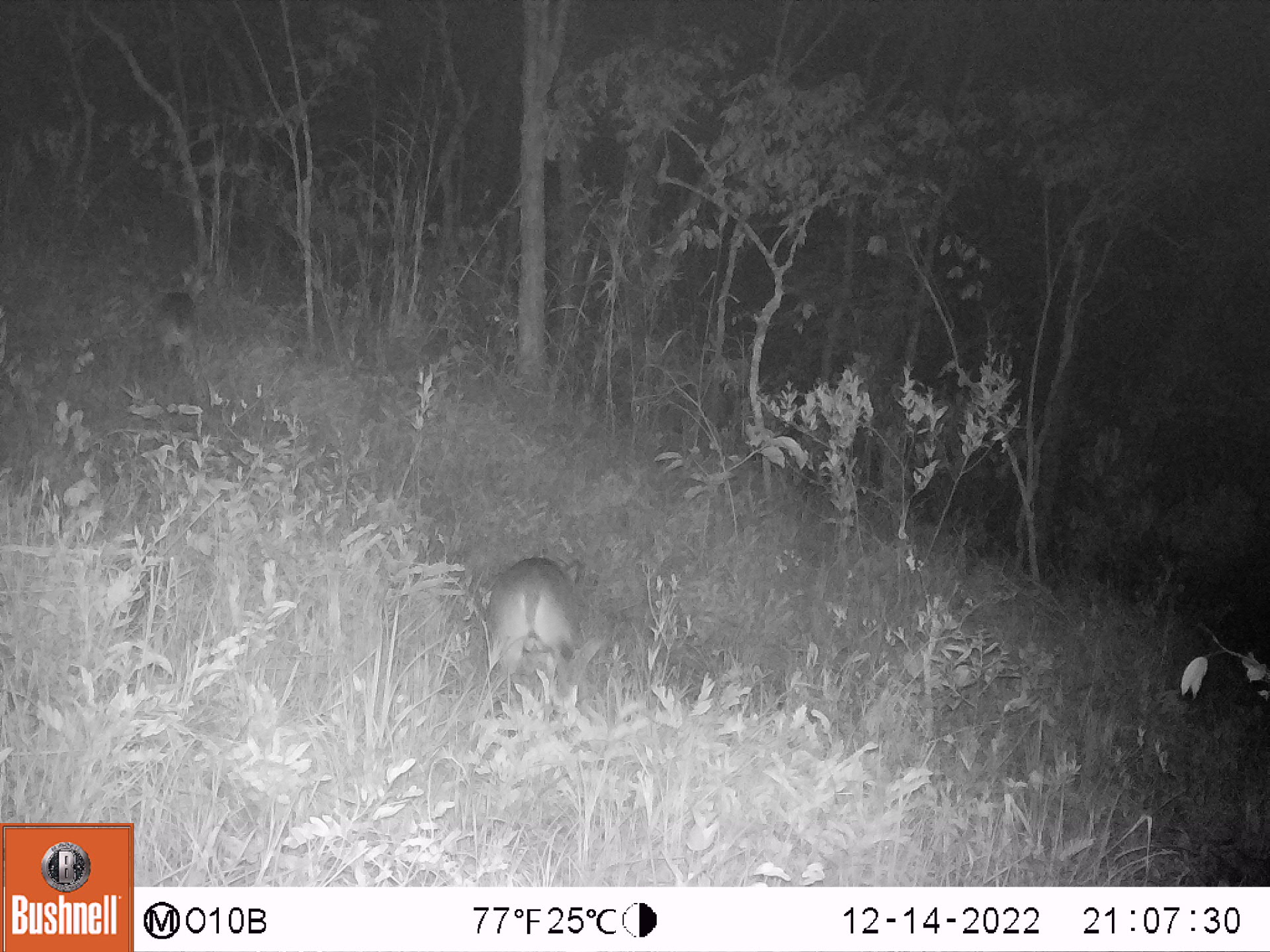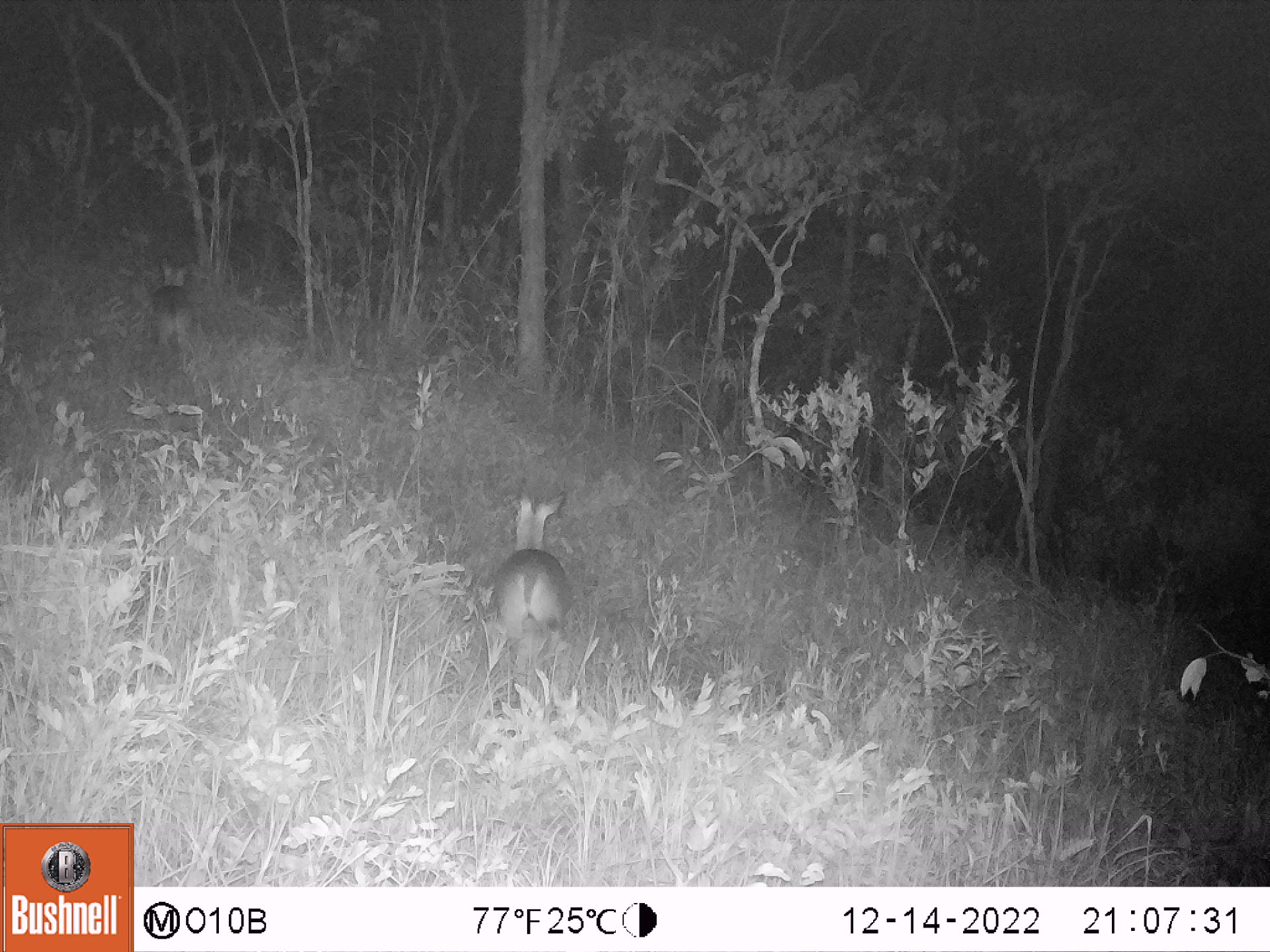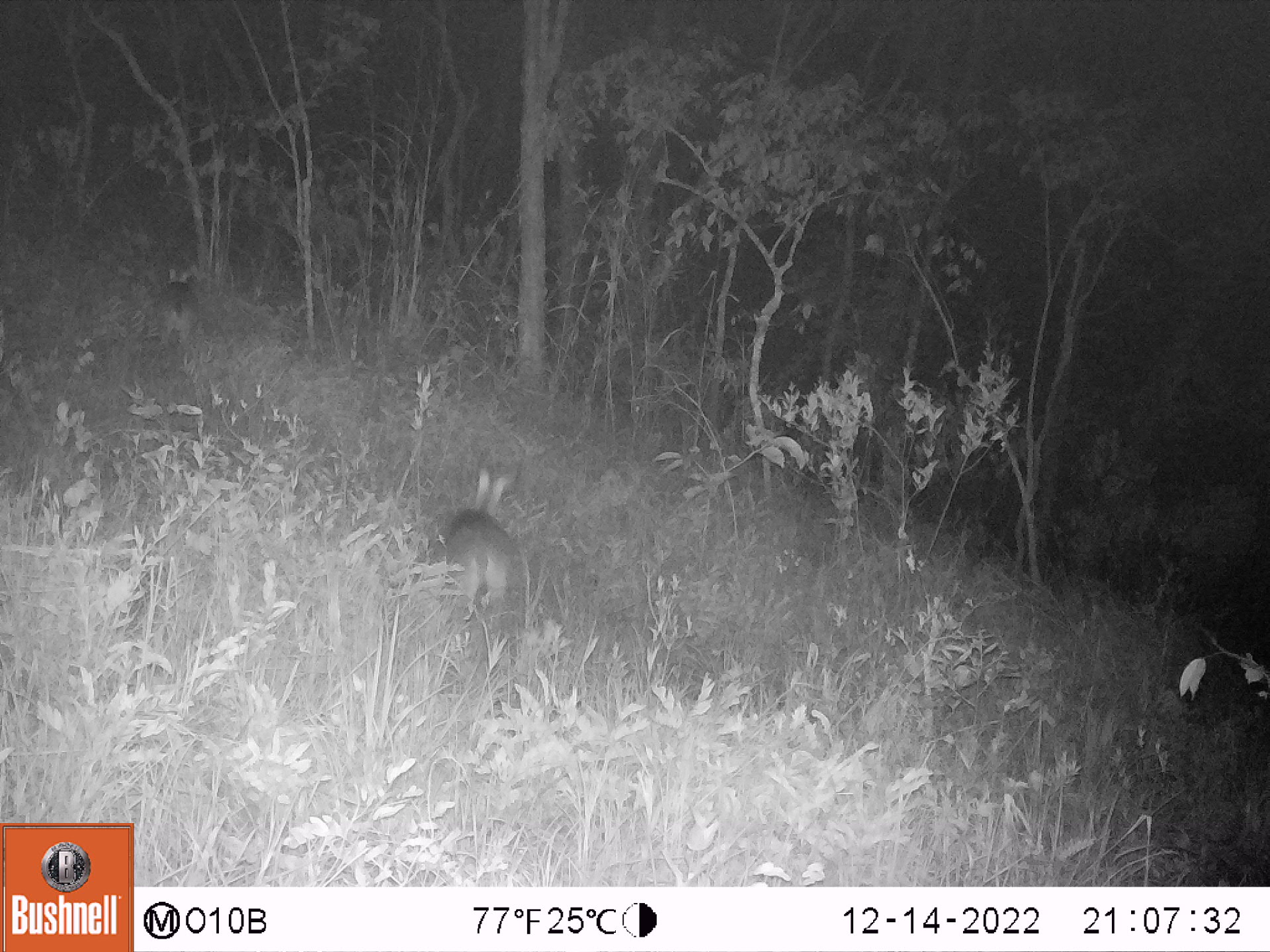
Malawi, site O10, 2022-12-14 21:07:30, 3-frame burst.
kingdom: Animalia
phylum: Chordata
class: Mammalia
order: Artiodactyla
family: Bovidae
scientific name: Antilopinae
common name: small antelope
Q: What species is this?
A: Small antelope (Antilopinae).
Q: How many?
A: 2.